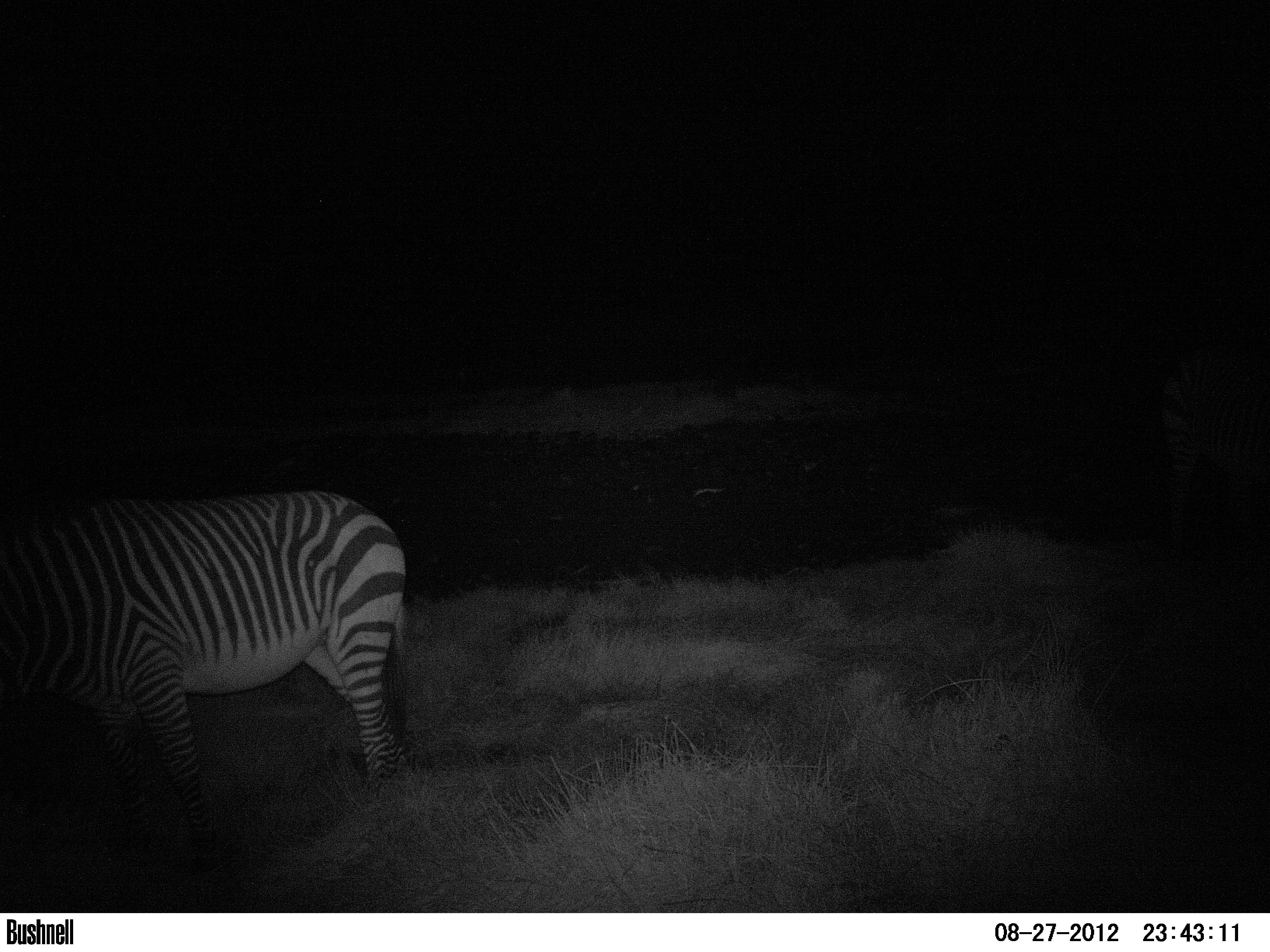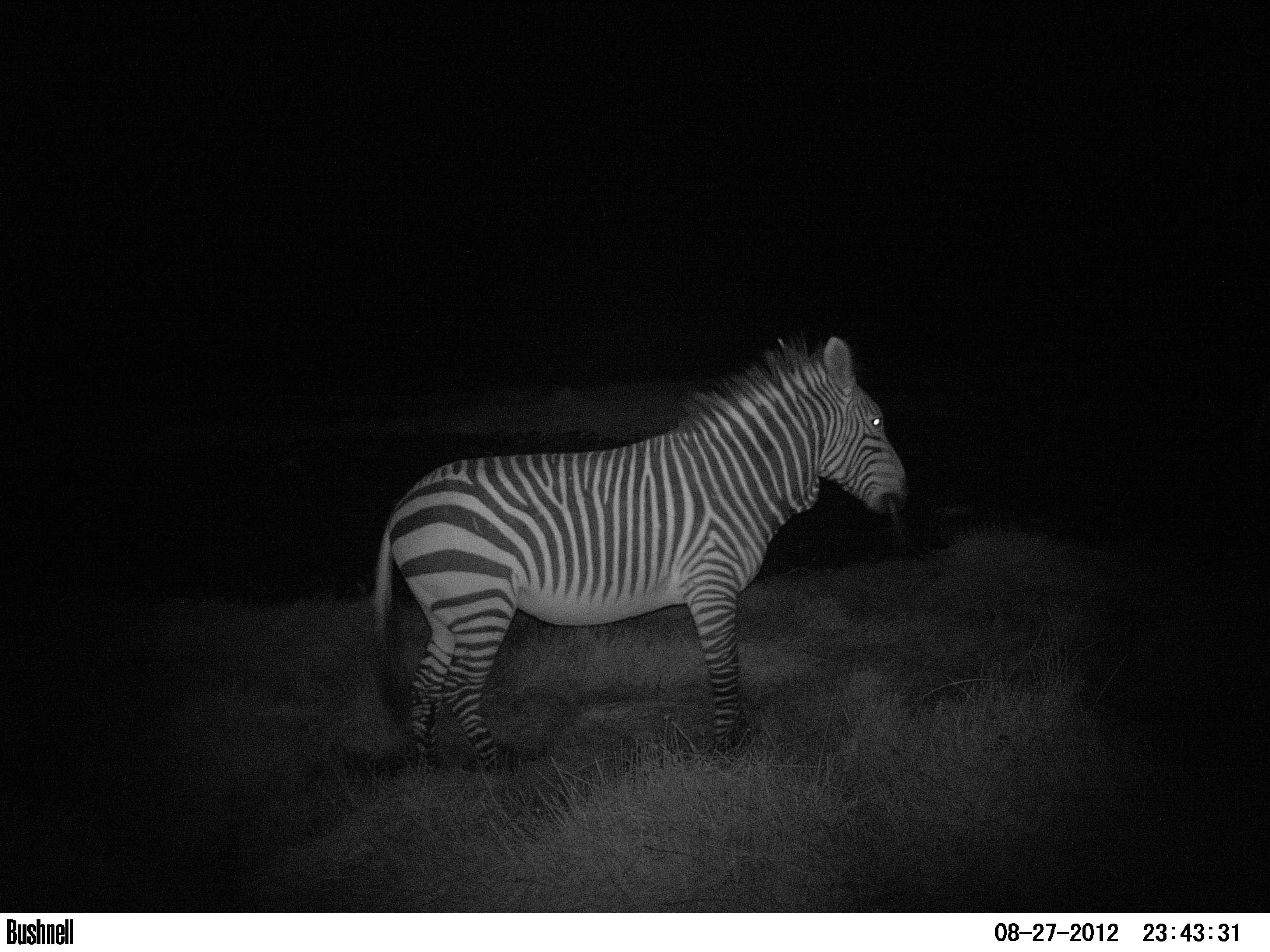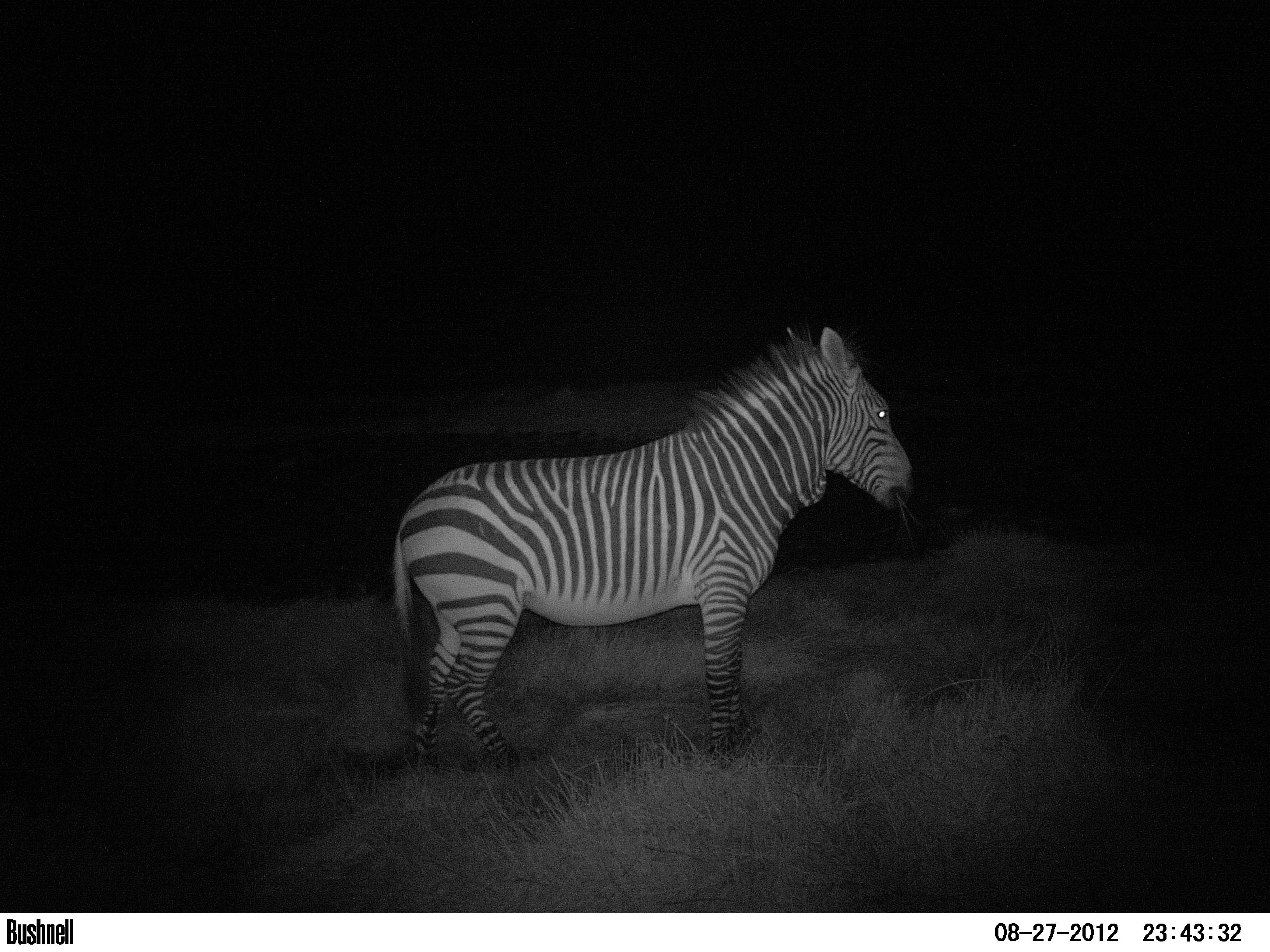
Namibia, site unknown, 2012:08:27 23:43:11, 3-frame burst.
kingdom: Animalia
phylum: Chordata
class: Mammalia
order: Perissodactyla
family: Equidae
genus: Equus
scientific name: Equus zebra hartmannae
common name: hartmann's mountain zebra